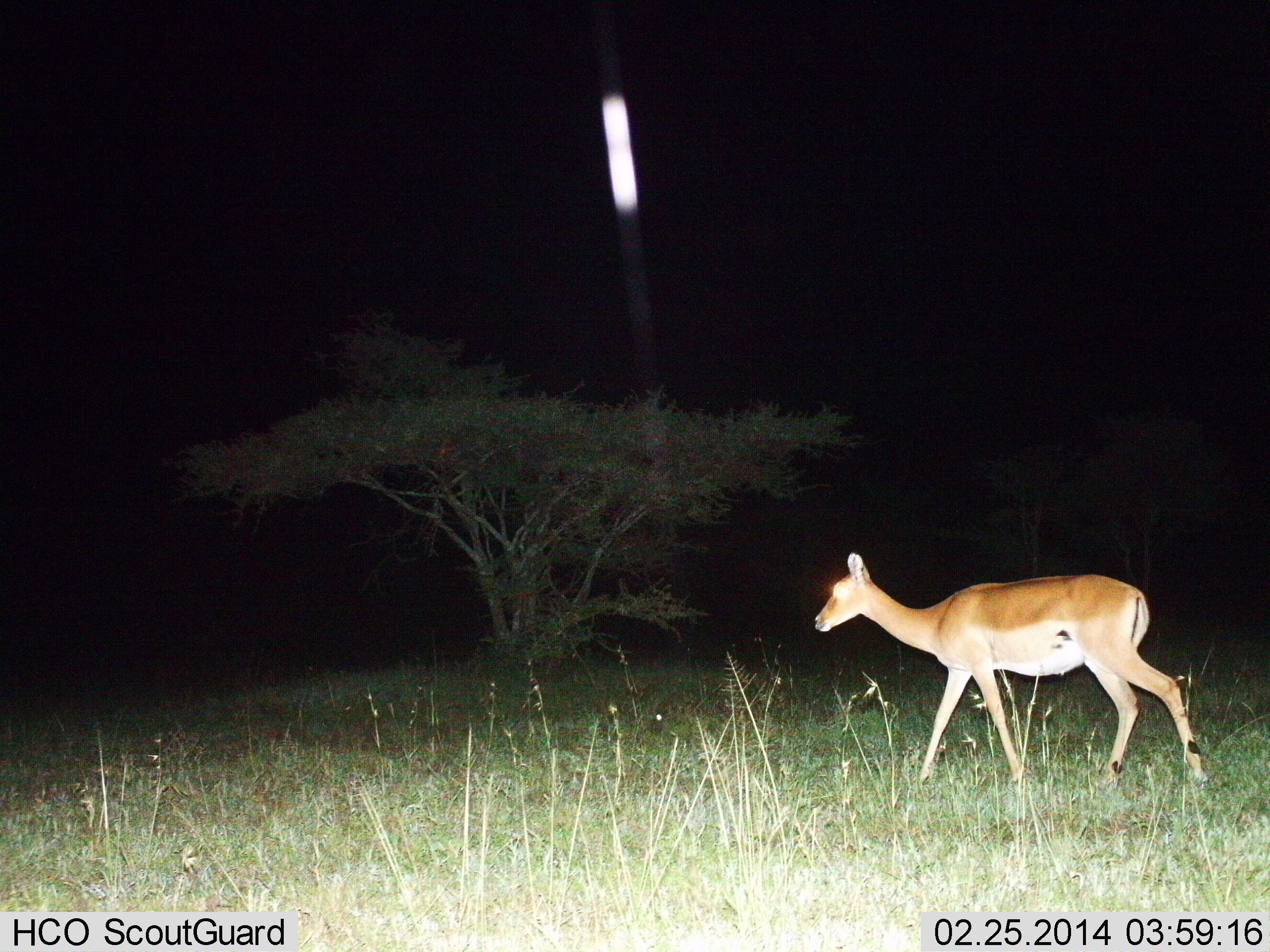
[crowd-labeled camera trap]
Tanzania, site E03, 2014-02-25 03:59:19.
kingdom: Animalia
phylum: Chordata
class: Mammalia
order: Artiodactyla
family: Bovidae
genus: Nanger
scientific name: Nanger granti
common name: grant's gazelle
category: gazellegrants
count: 1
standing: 22%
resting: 0%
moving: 78%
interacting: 0%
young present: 0%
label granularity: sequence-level